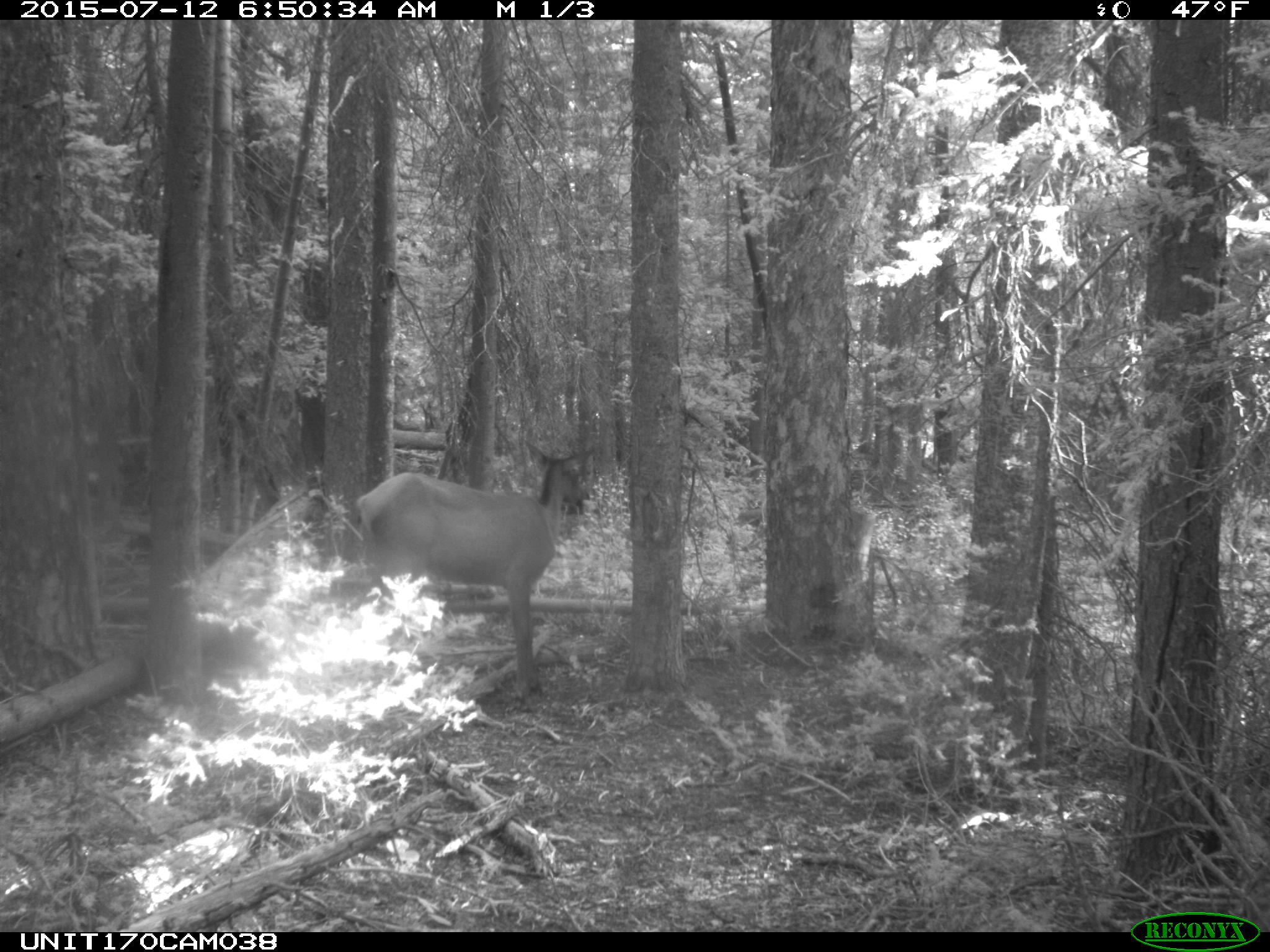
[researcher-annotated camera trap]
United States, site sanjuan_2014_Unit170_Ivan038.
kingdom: Animalia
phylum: Chordata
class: Mammalia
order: Artiodactyla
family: Cervidae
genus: Cervus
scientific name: Cervus elaphus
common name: red deer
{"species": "Cervus elaphus (red deer)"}